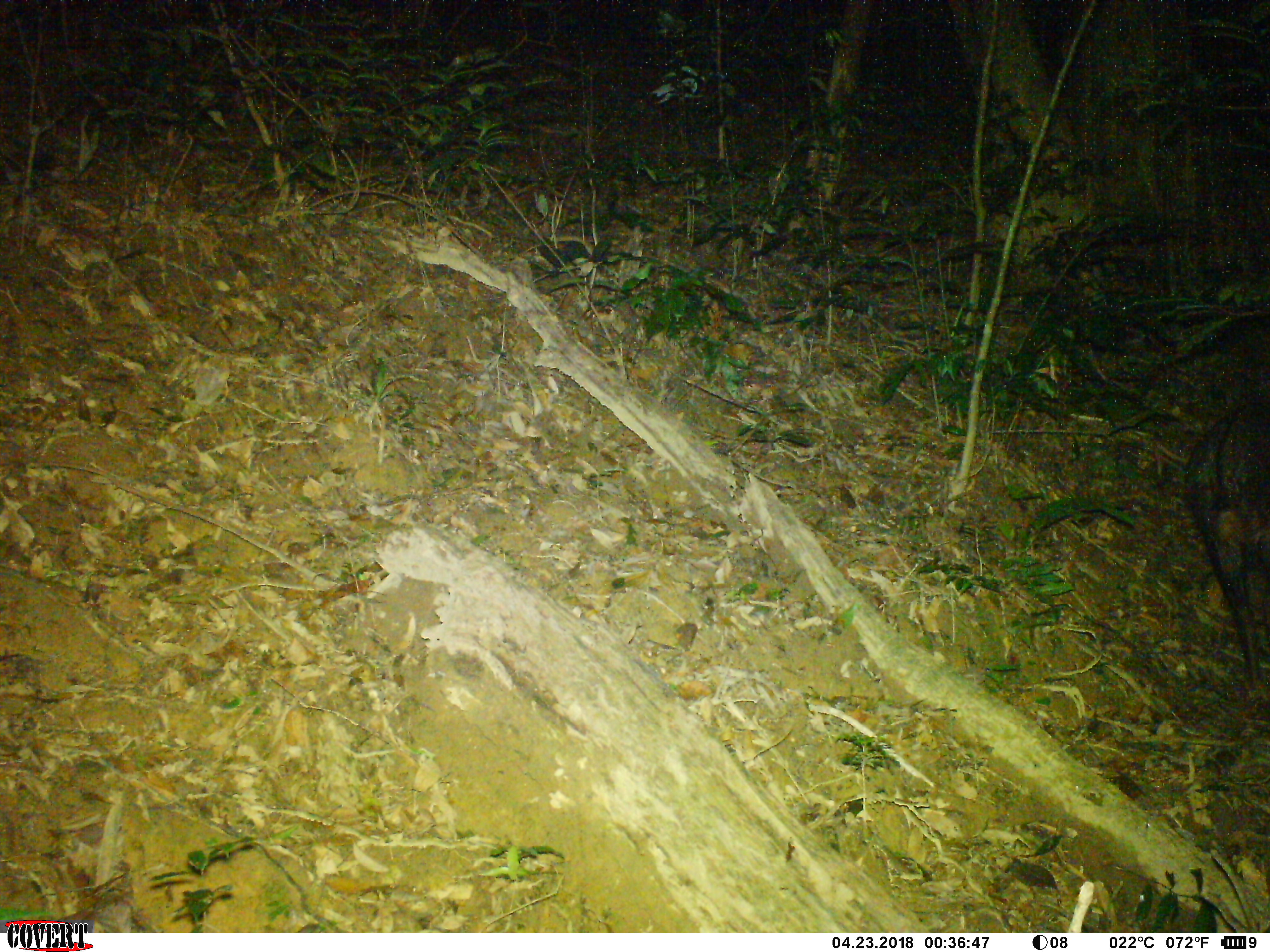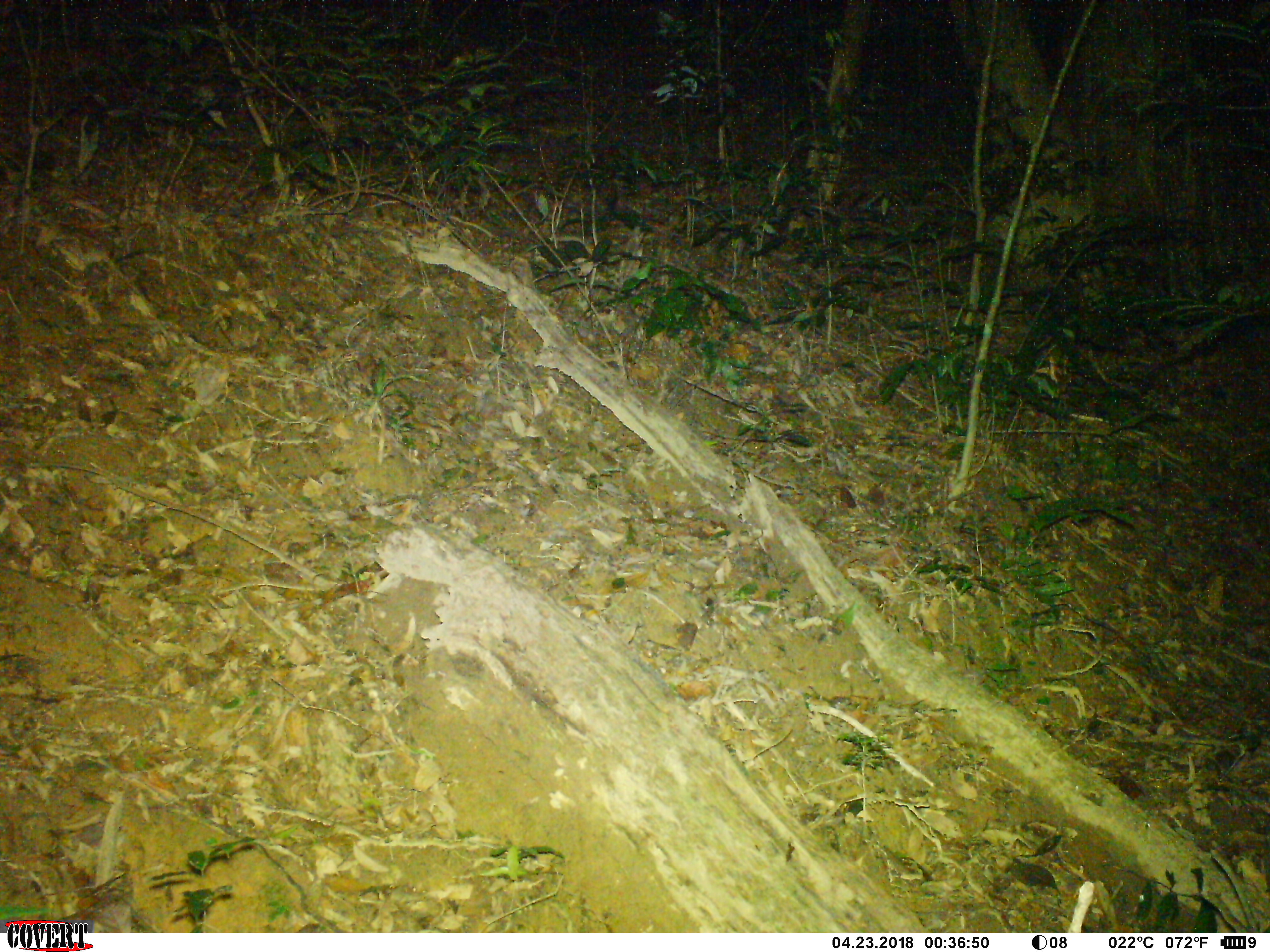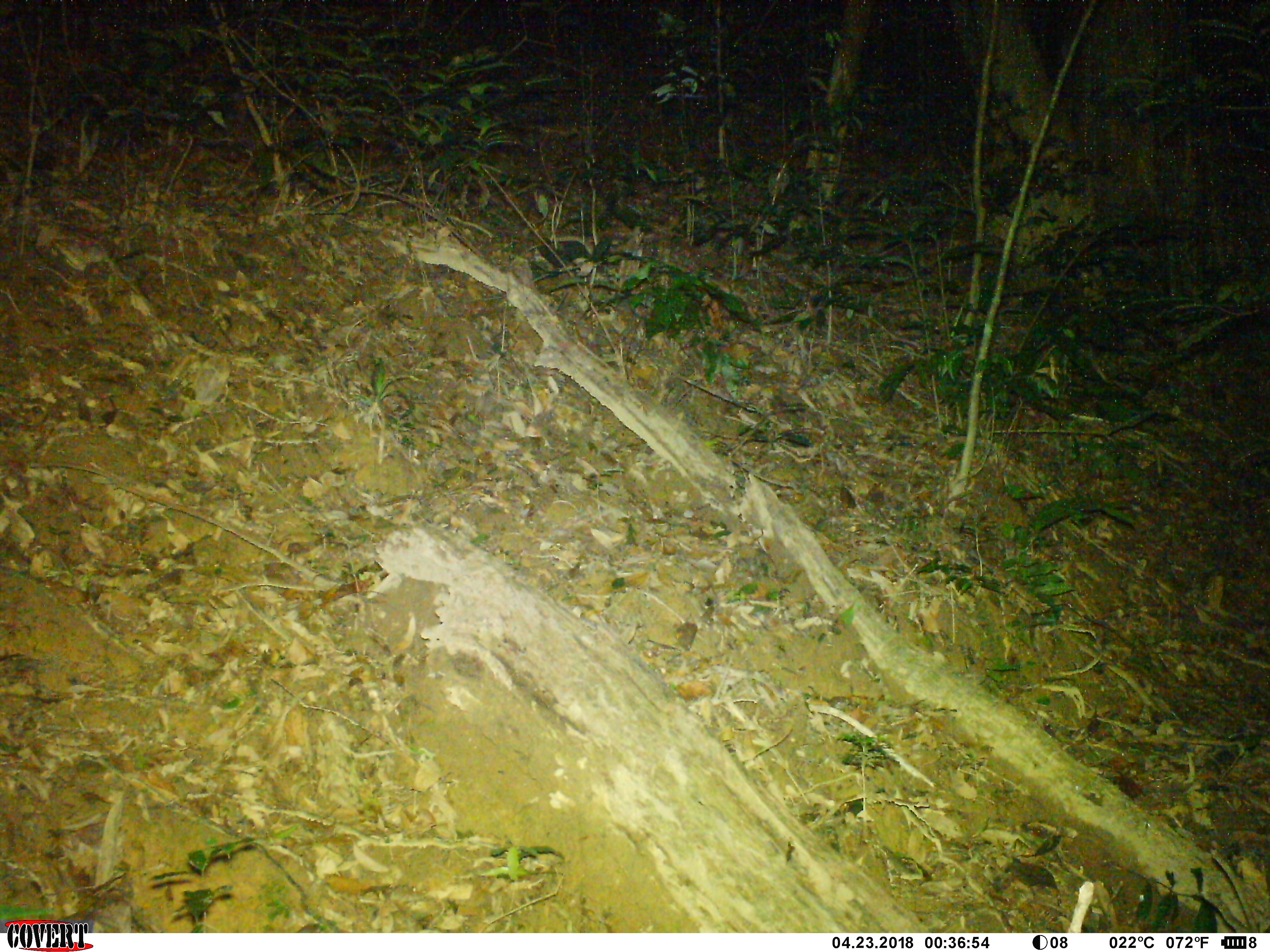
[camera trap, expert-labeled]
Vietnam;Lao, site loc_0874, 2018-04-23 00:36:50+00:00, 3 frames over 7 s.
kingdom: Animalia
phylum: Chordata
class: Mammalia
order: Artiodactyla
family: Bovidae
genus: Capricornis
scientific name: Capricornis sumatraensis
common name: chinese serow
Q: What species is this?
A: Chinese serow (Capricornis sumatraensis).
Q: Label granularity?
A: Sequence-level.